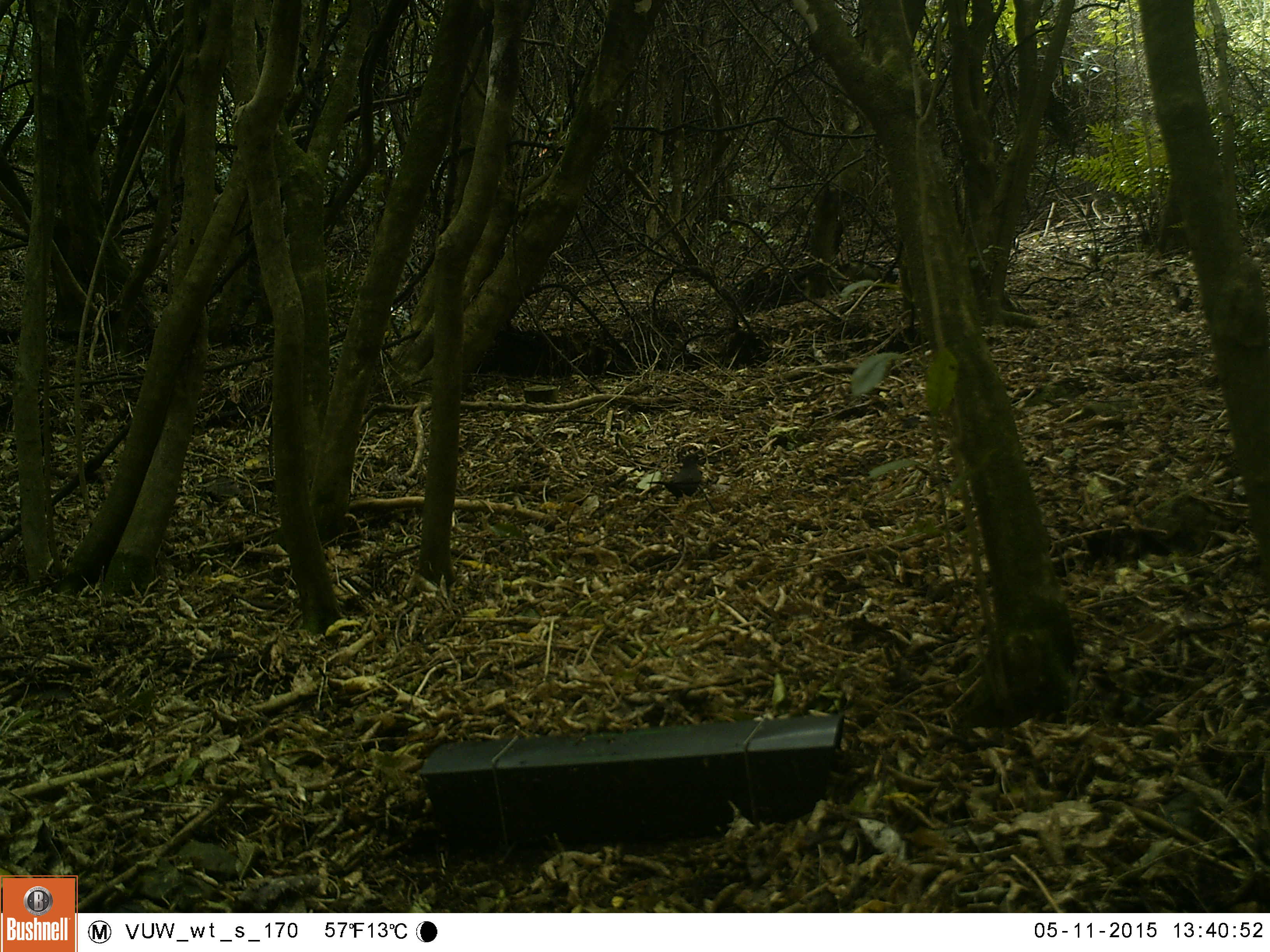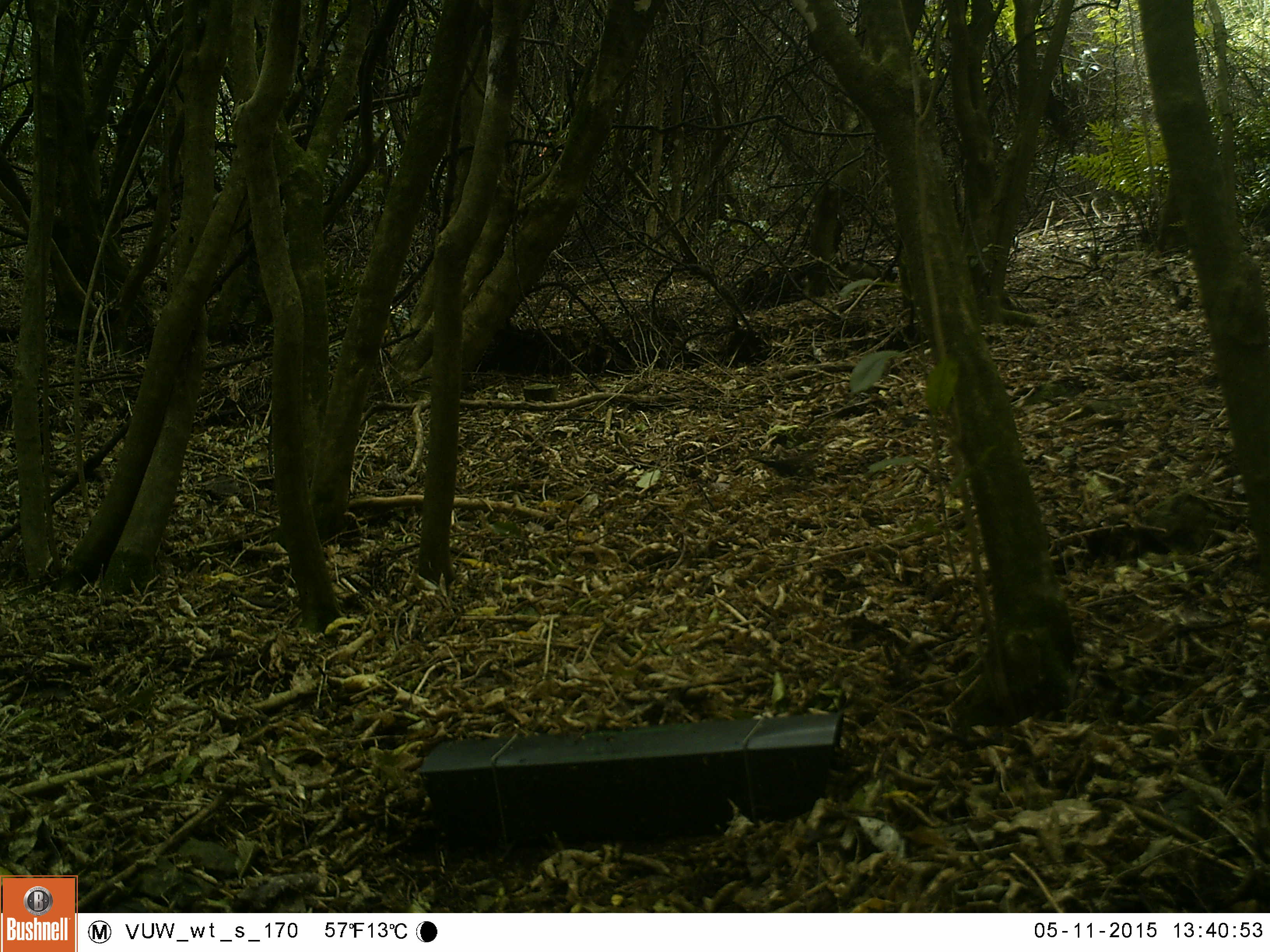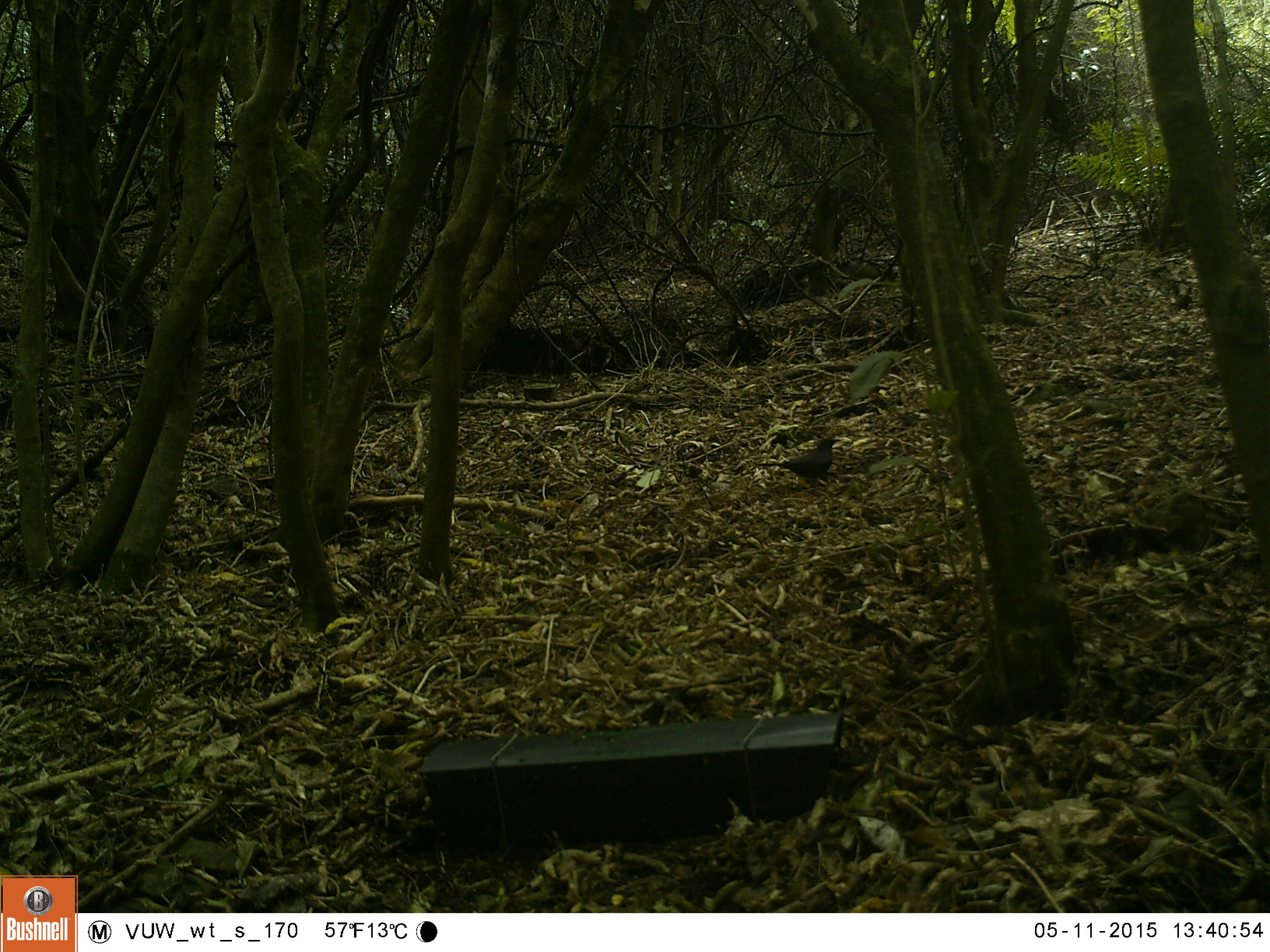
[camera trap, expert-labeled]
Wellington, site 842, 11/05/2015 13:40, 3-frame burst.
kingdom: Animalia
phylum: Chordata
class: Aves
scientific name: Aves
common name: bird